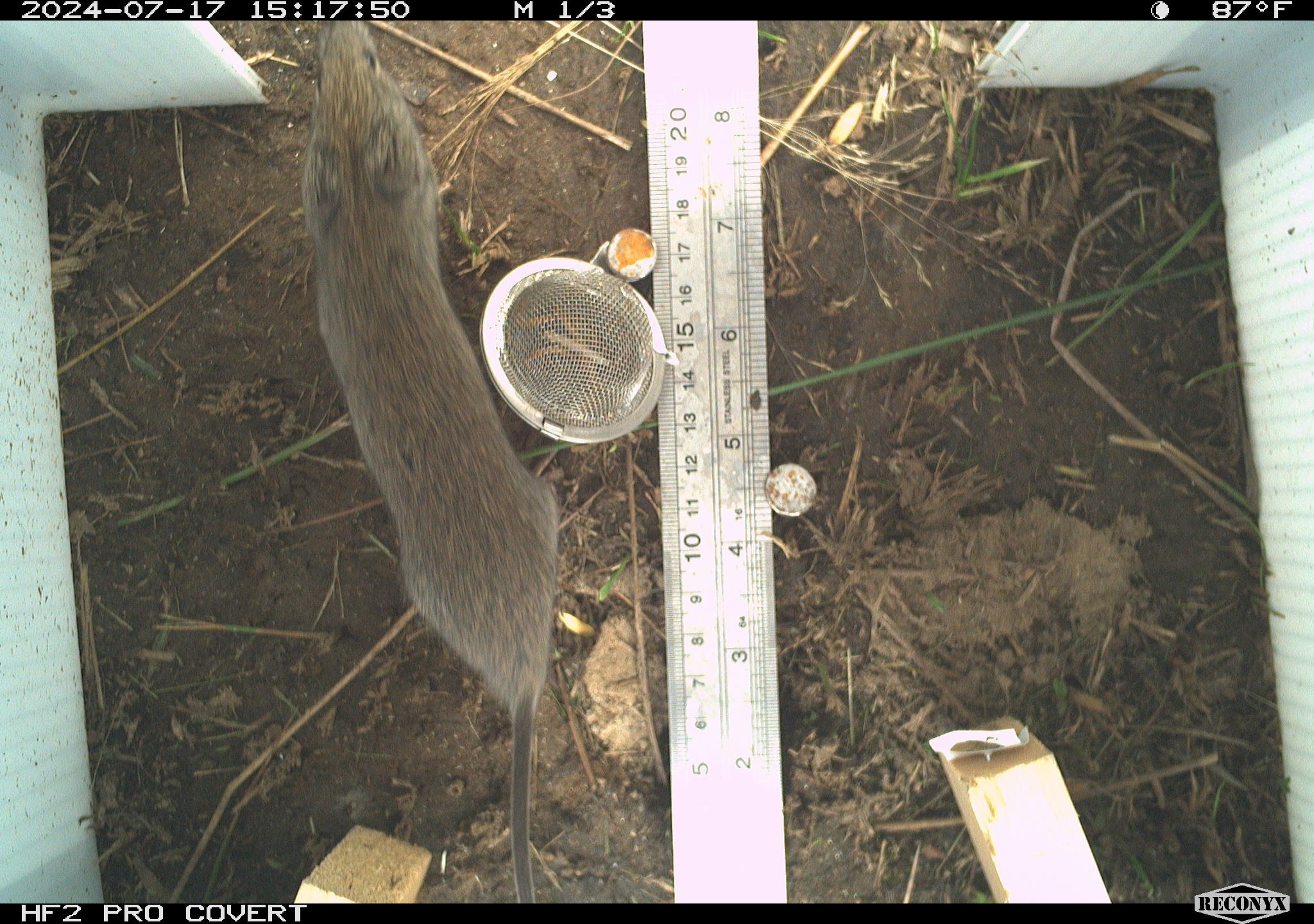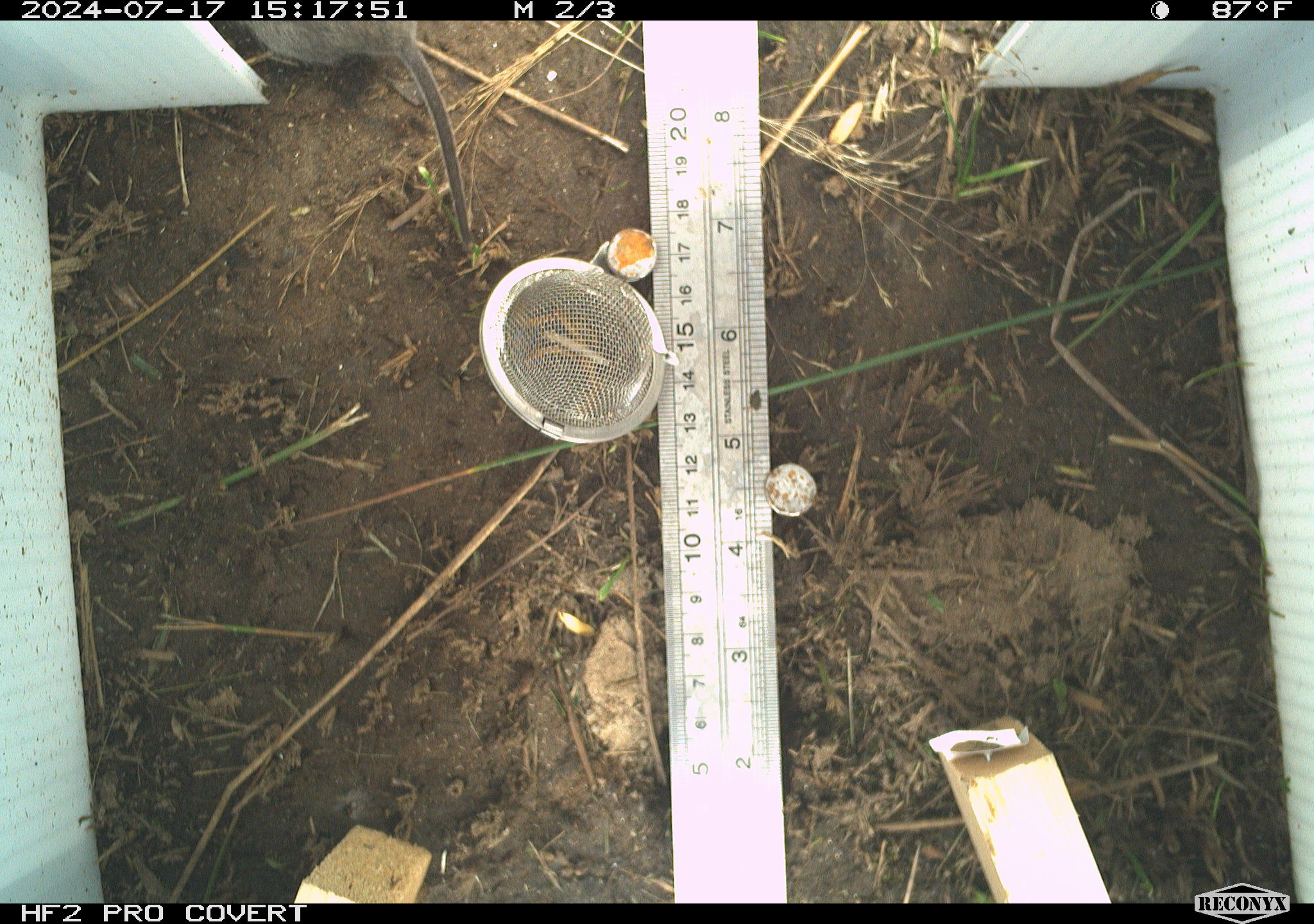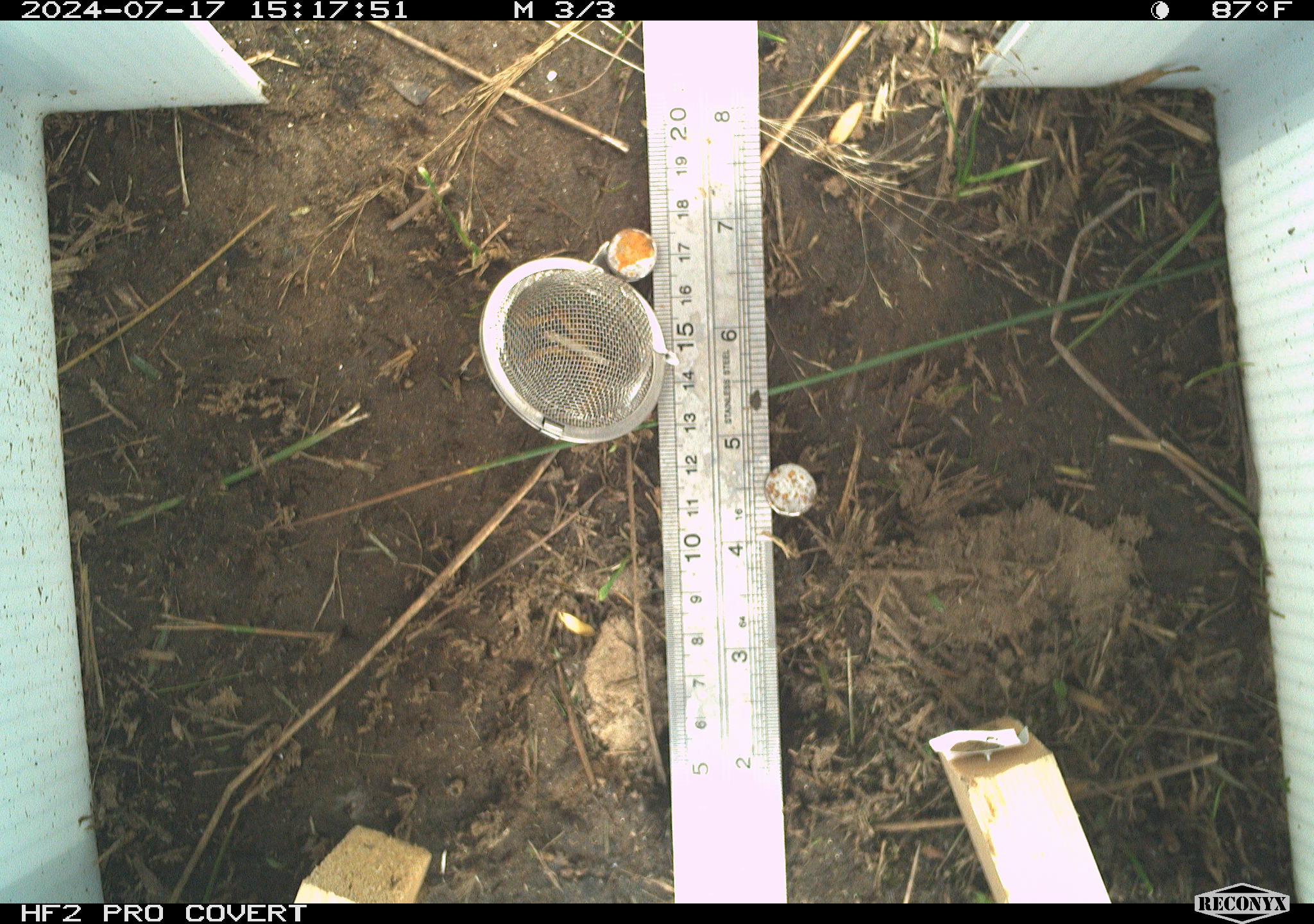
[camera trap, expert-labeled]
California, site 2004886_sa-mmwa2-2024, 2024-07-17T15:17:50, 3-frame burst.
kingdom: Animalia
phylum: Chordata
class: Mammalia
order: Rodentia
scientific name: Rodentia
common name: mouse species